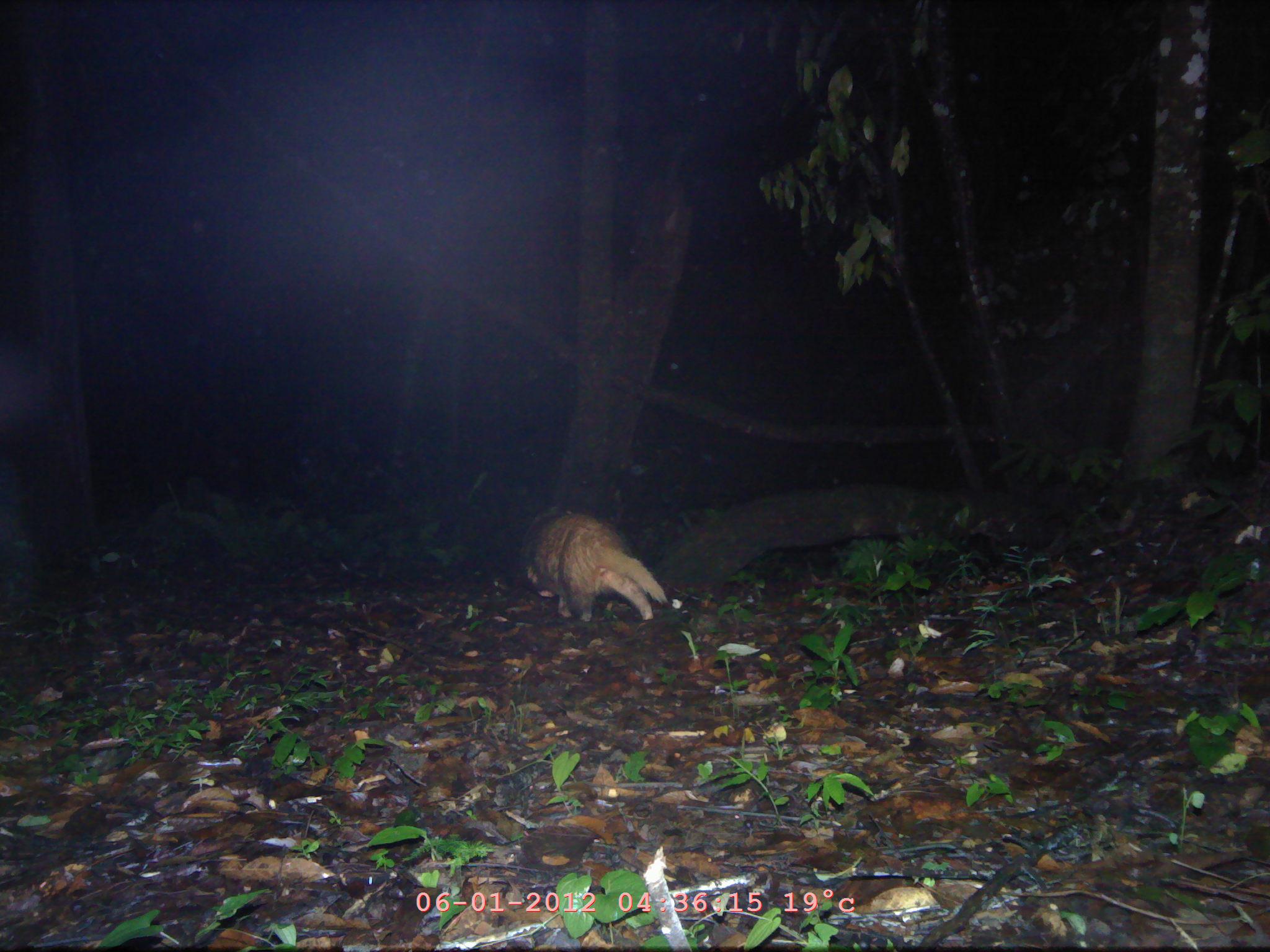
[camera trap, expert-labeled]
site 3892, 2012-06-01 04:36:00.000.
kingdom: Animalia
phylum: Chordata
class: Mammalia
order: Carnivora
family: Mustelidae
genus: Arctonyx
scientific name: Arctonyx collaris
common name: greater hog badger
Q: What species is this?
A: Arctonyx collaris (greater hog badger).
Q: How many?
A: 1.